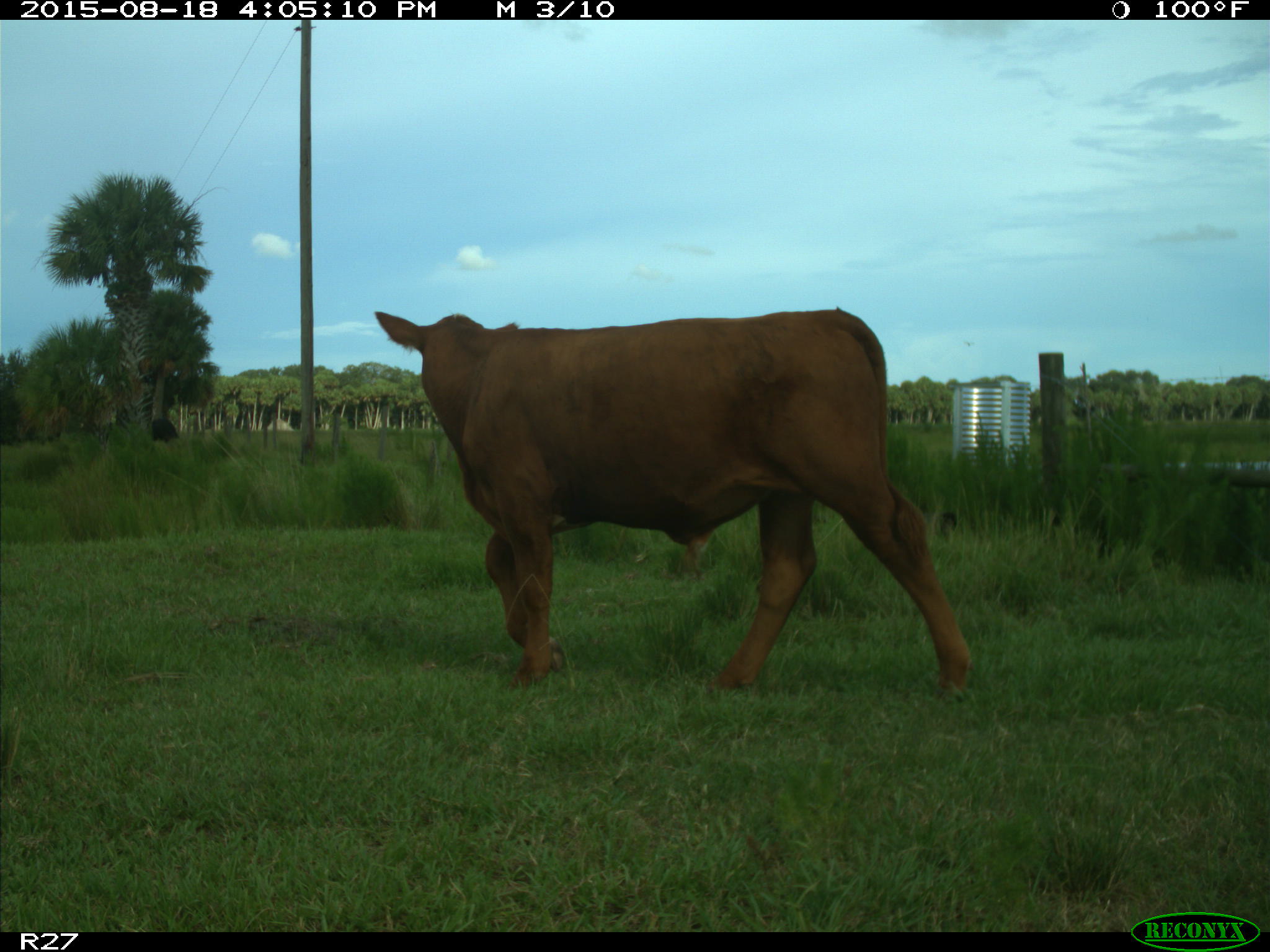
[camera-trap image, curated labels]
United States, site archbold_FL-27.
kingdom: Animalia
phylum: Chordata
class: Mammalia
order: Artiodactyla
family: Bovidae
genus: Bos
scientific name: Bos taurus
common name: domestic cow